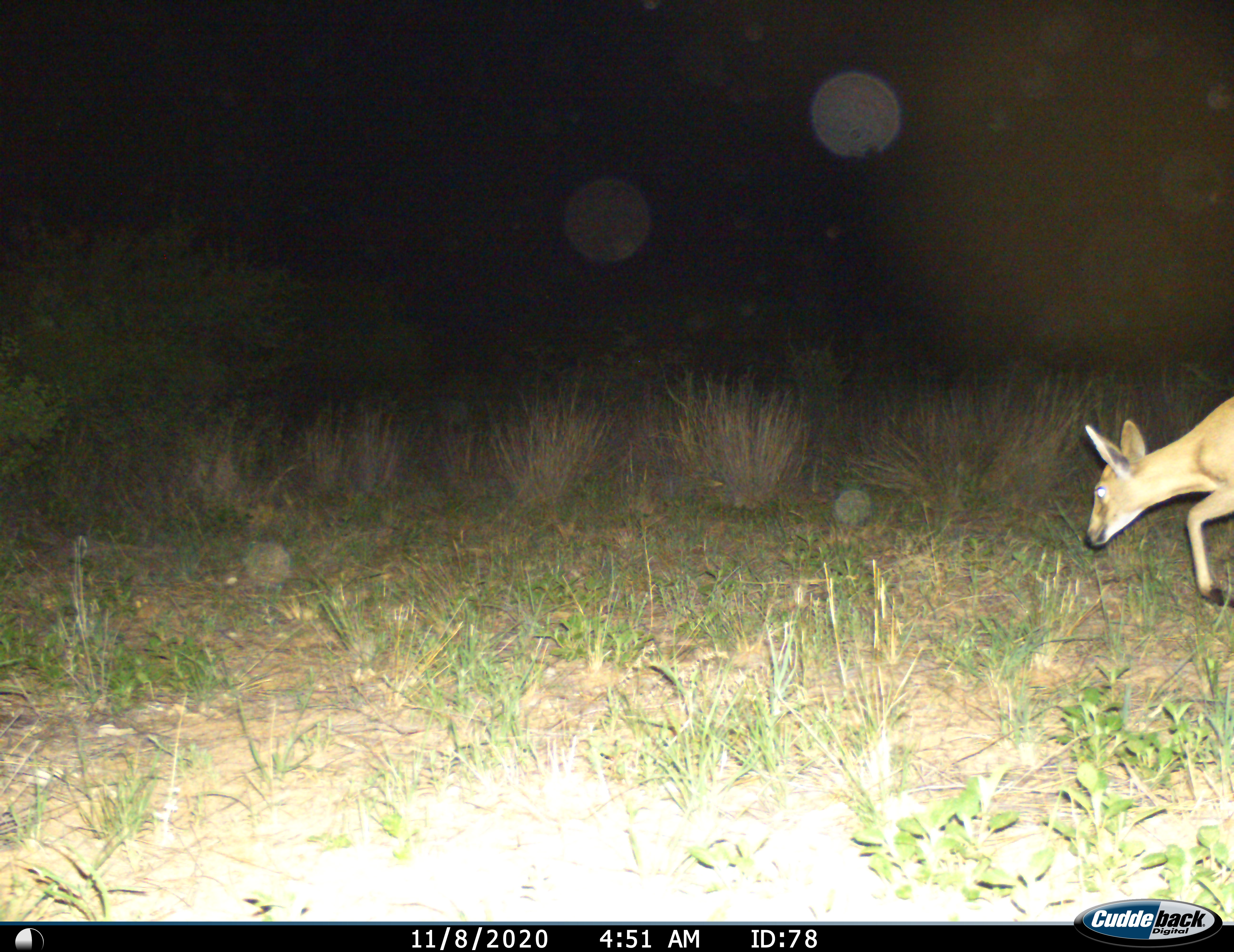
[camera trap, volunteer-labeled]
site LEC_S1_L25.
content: unidentified animal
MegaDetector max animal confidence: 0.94